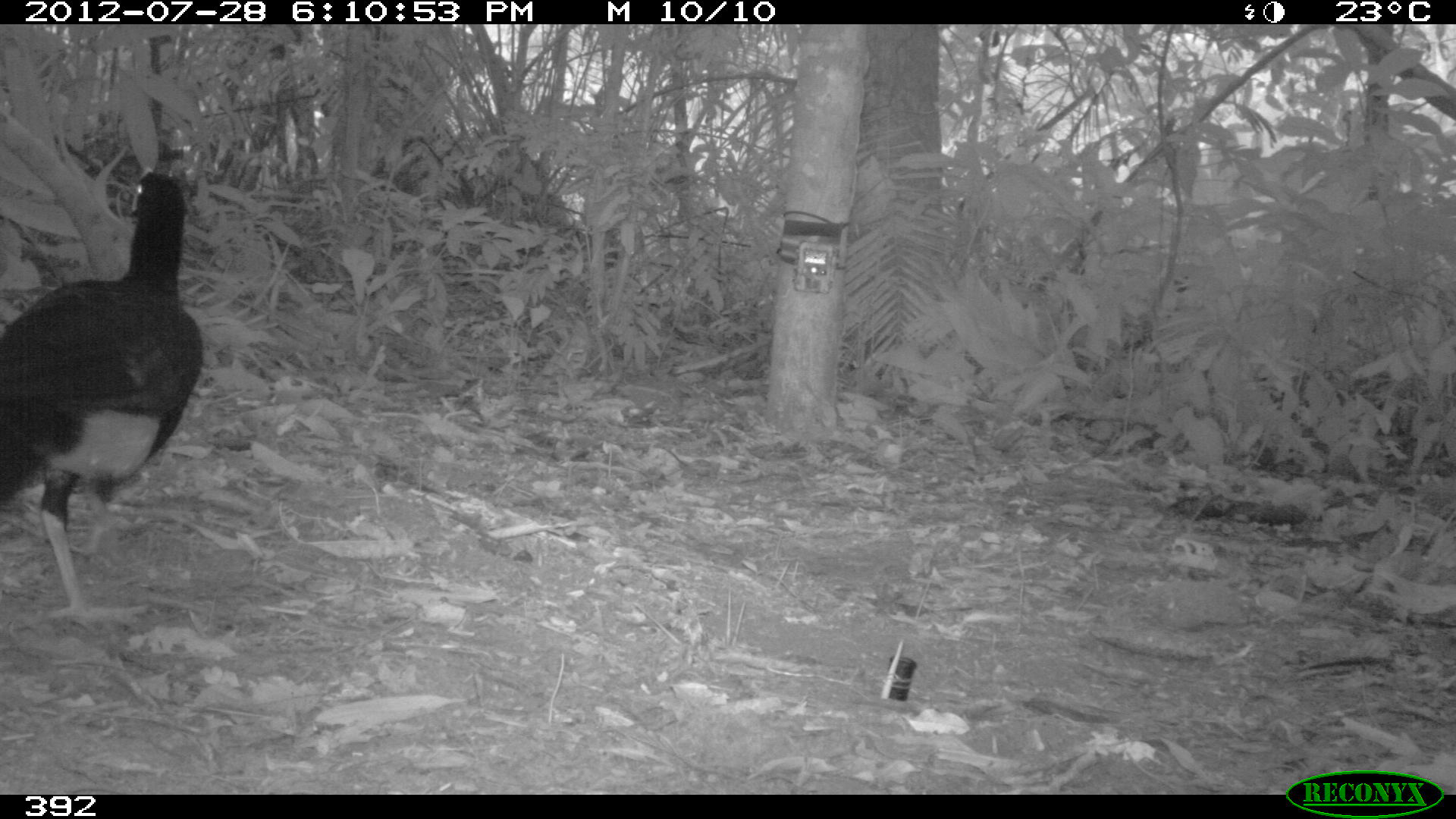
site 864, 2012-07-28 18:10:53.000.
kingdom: Animalia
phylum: Chordata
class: Aves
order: Galliformes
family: Cracidae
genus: Mitu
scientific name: Mitu tuberosum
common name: razor-billed curassow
Mitu tuberosum (razor-billed curassow).